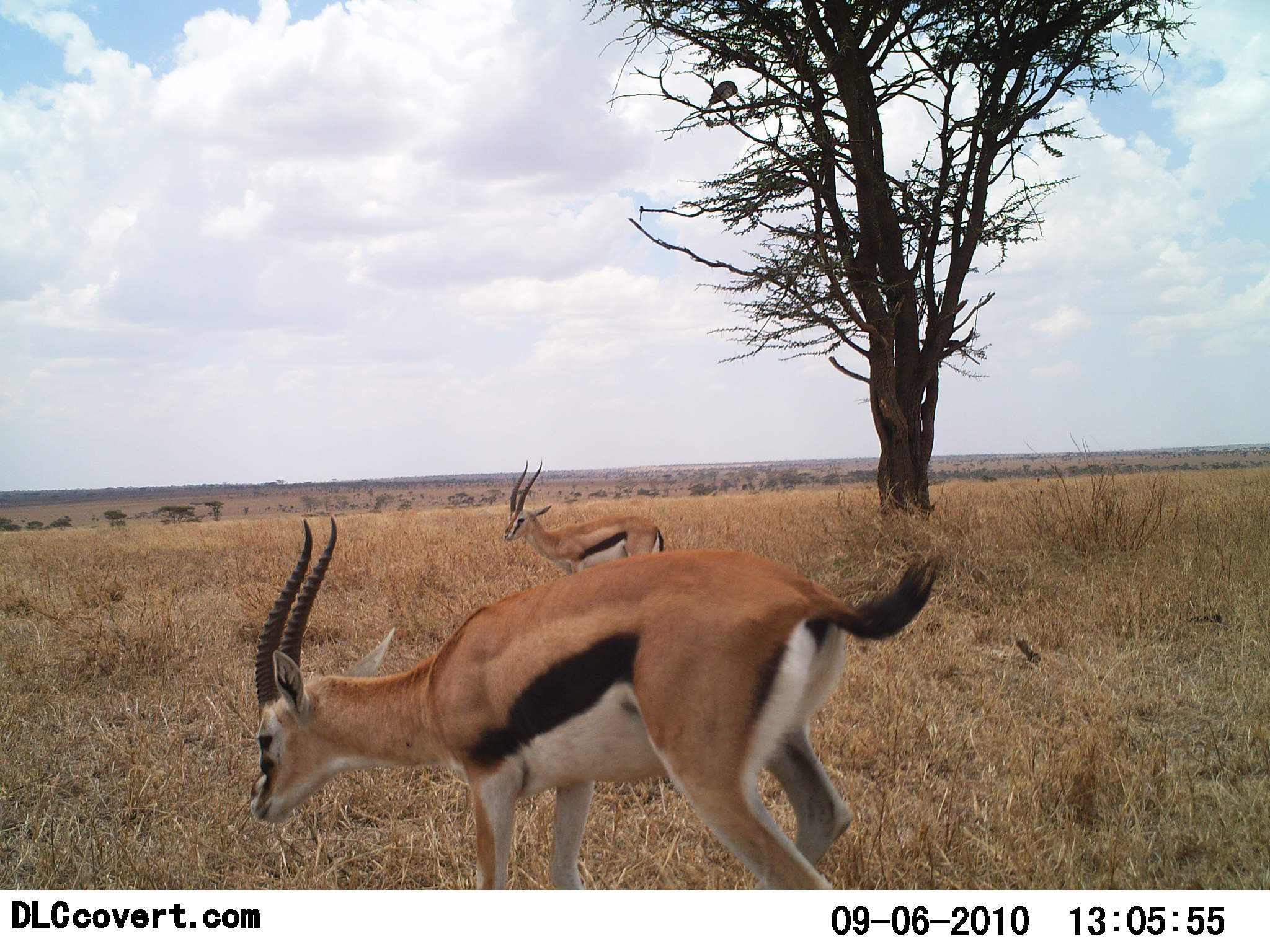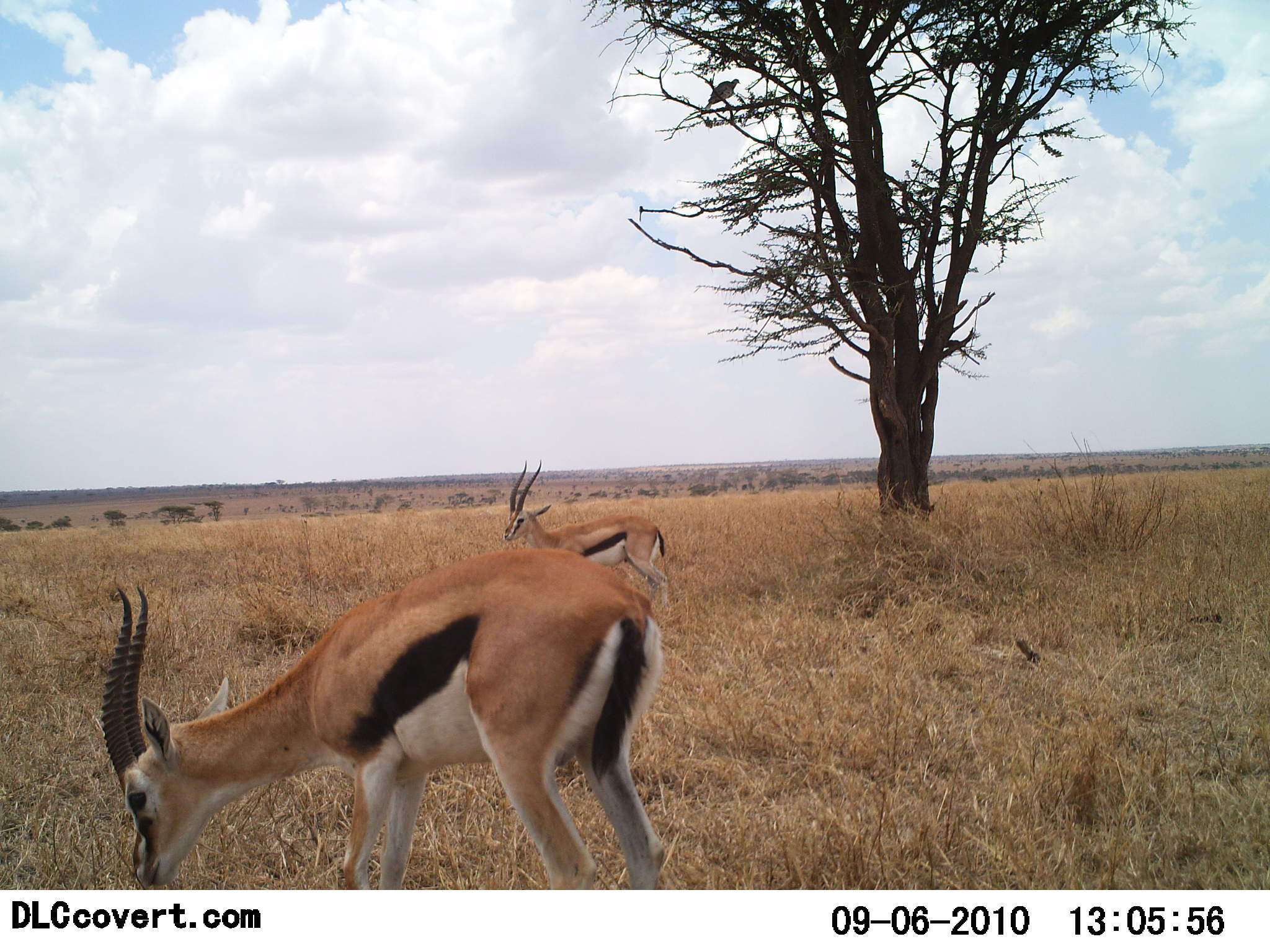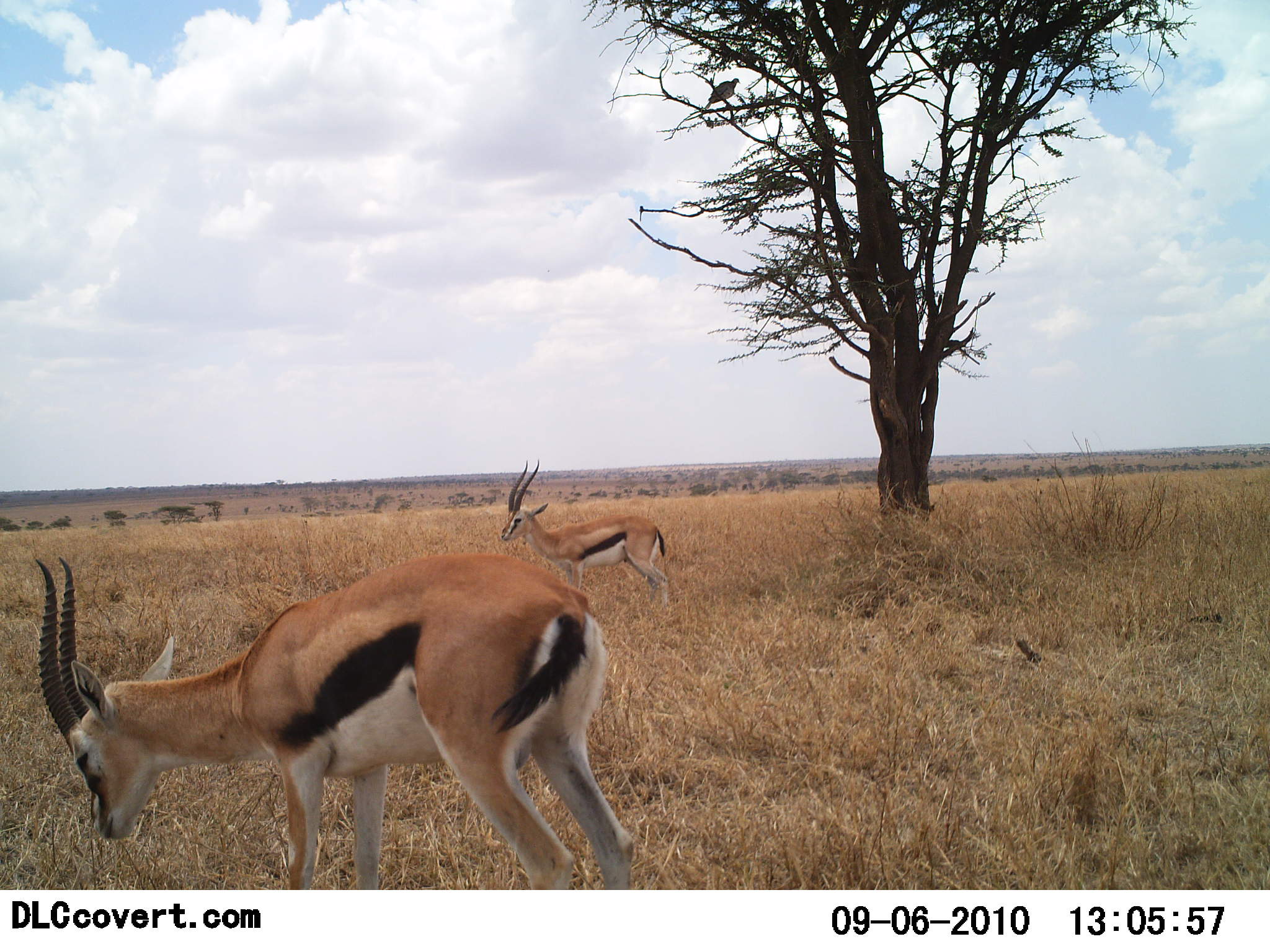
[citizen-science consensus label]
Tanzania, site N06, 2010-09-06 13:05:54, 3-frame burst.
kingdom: Animalia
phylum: Chordata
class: Mammalia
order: Artiodactyla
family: Bovidae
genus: Eudorcas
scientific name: Eudorcas thomsonii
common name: thomson's gazelle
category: gazellethomsons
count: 2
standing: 73%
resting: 0%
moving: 45%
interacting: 0%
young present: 0%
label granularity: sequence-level